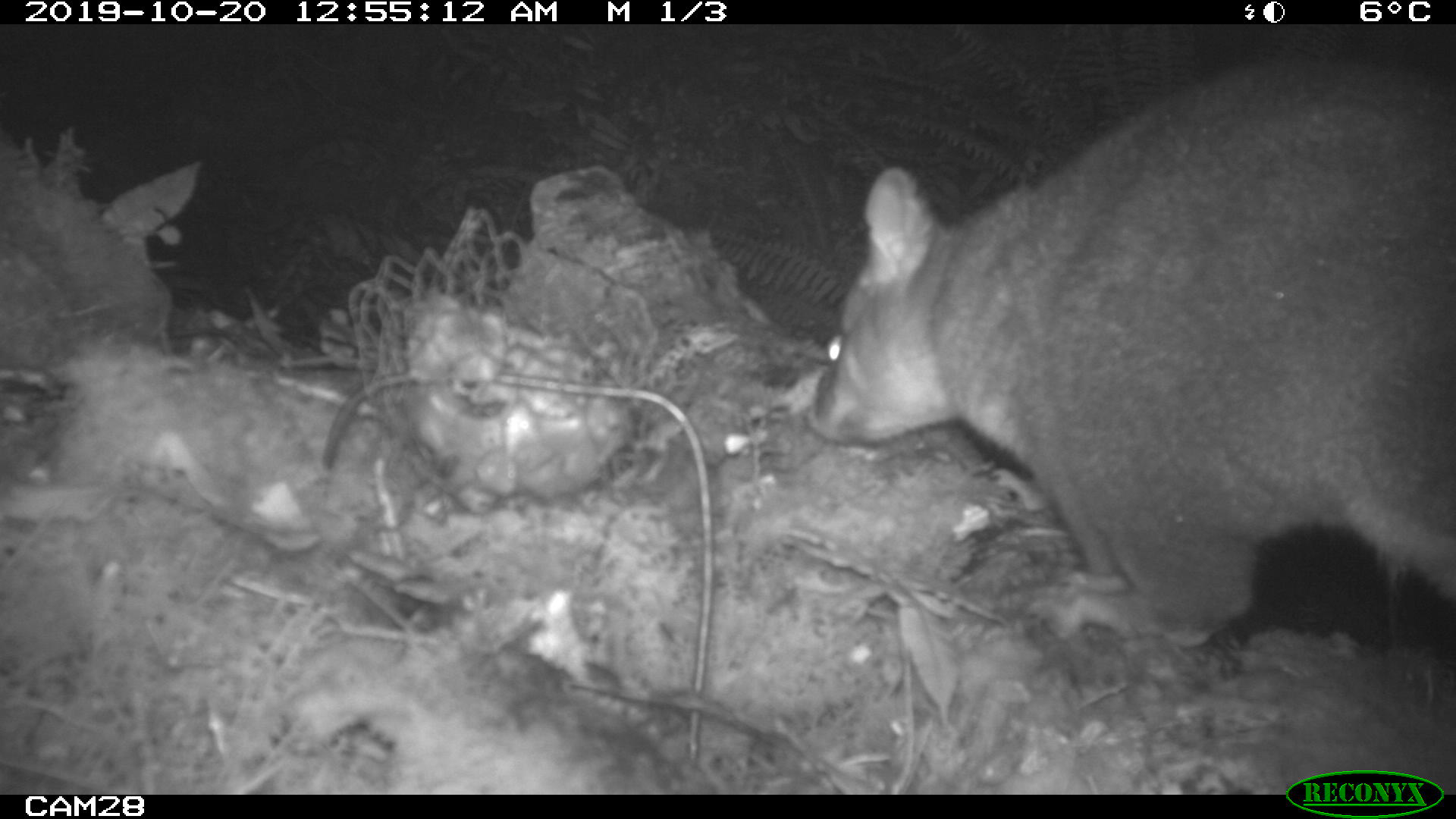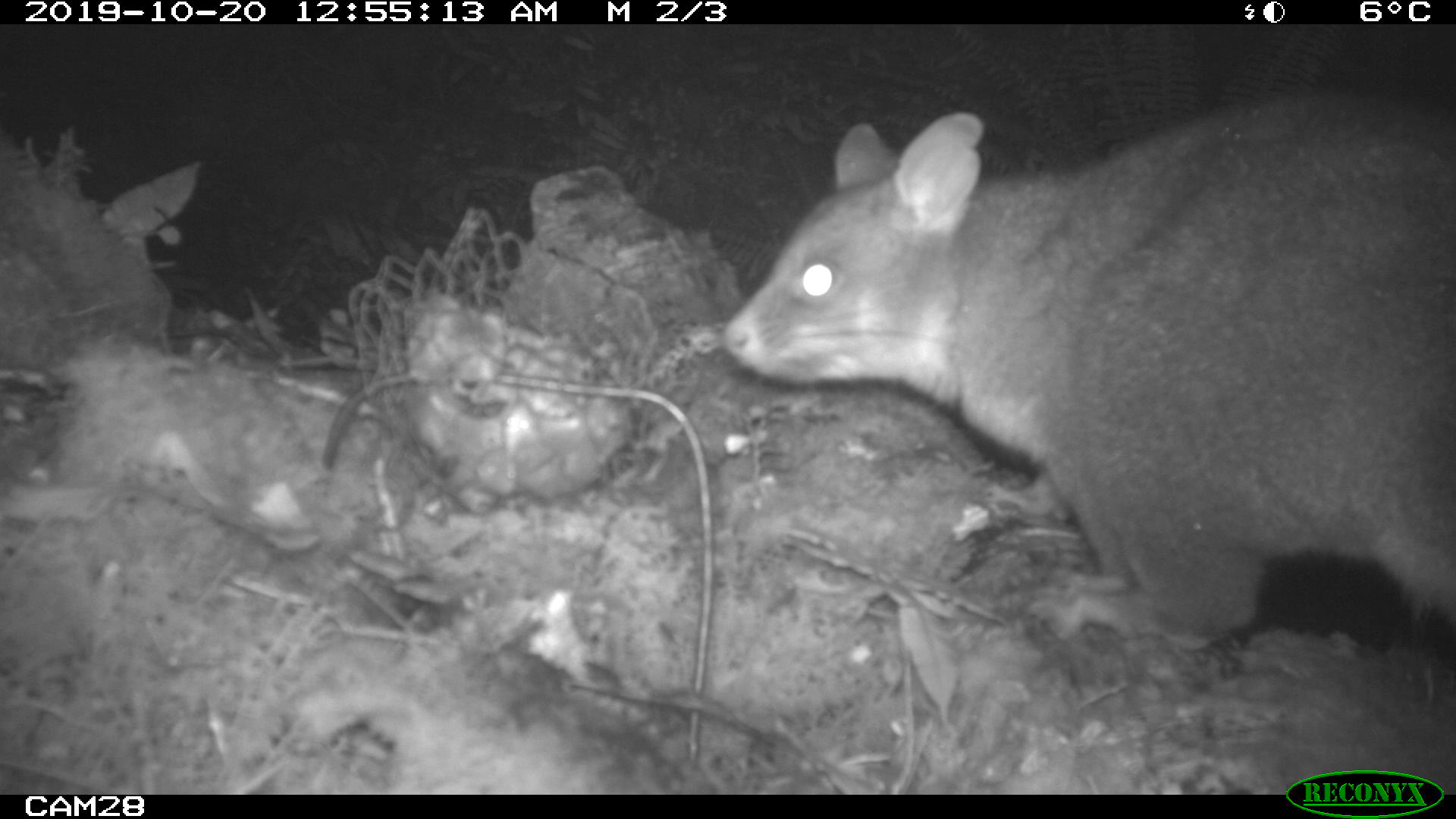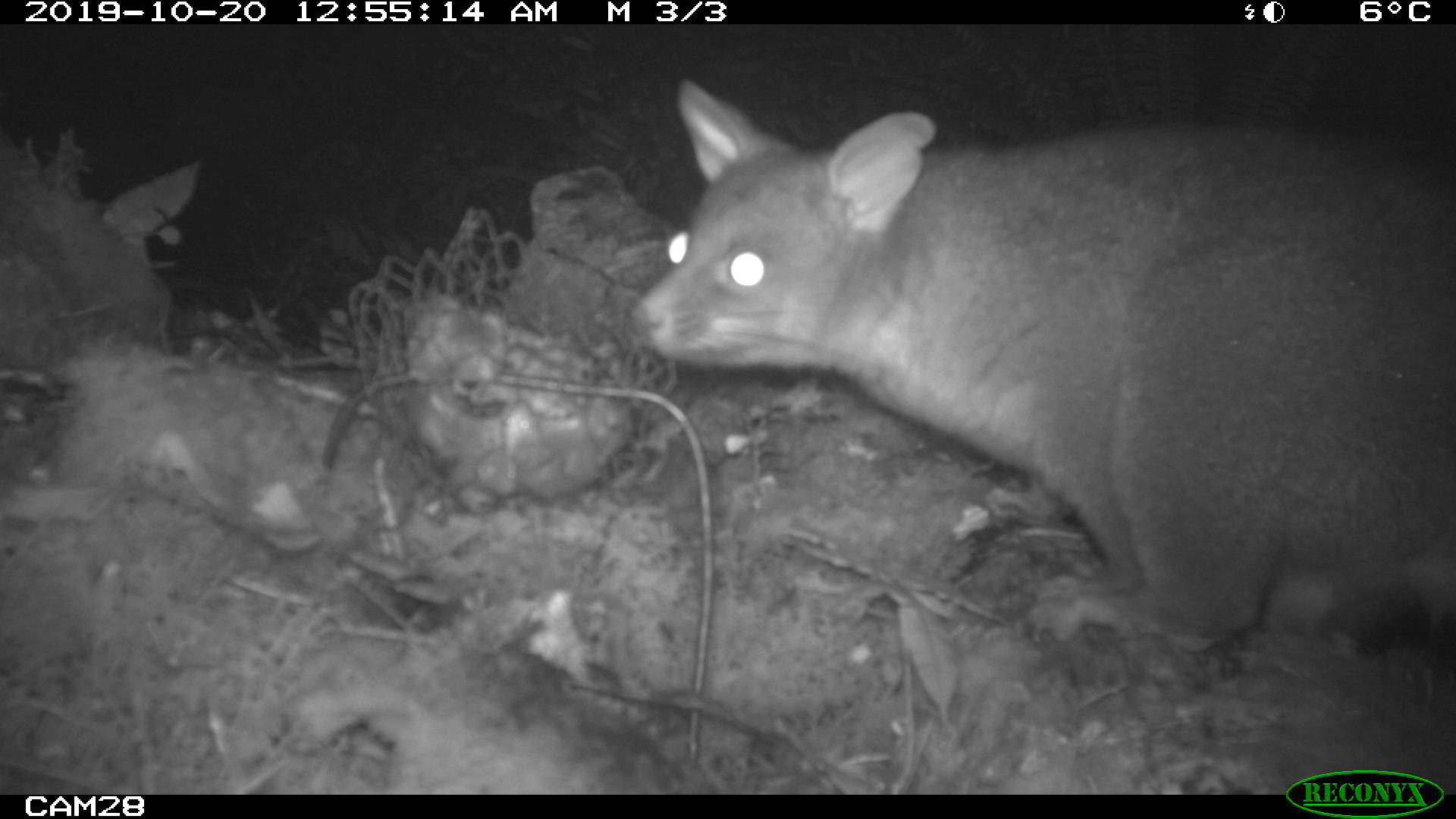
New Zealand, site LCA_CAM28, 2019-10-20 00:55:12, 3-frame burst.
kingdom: Animalia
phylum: Chordata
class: Mammalia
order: Diprotodontia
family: Phalangeridae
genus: Trichosurus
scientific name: Trichosurus vulpecula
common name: common brushtail possum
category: possum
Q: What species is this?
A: Possum (common brushtail possum) (Trichosurus vulpecula).